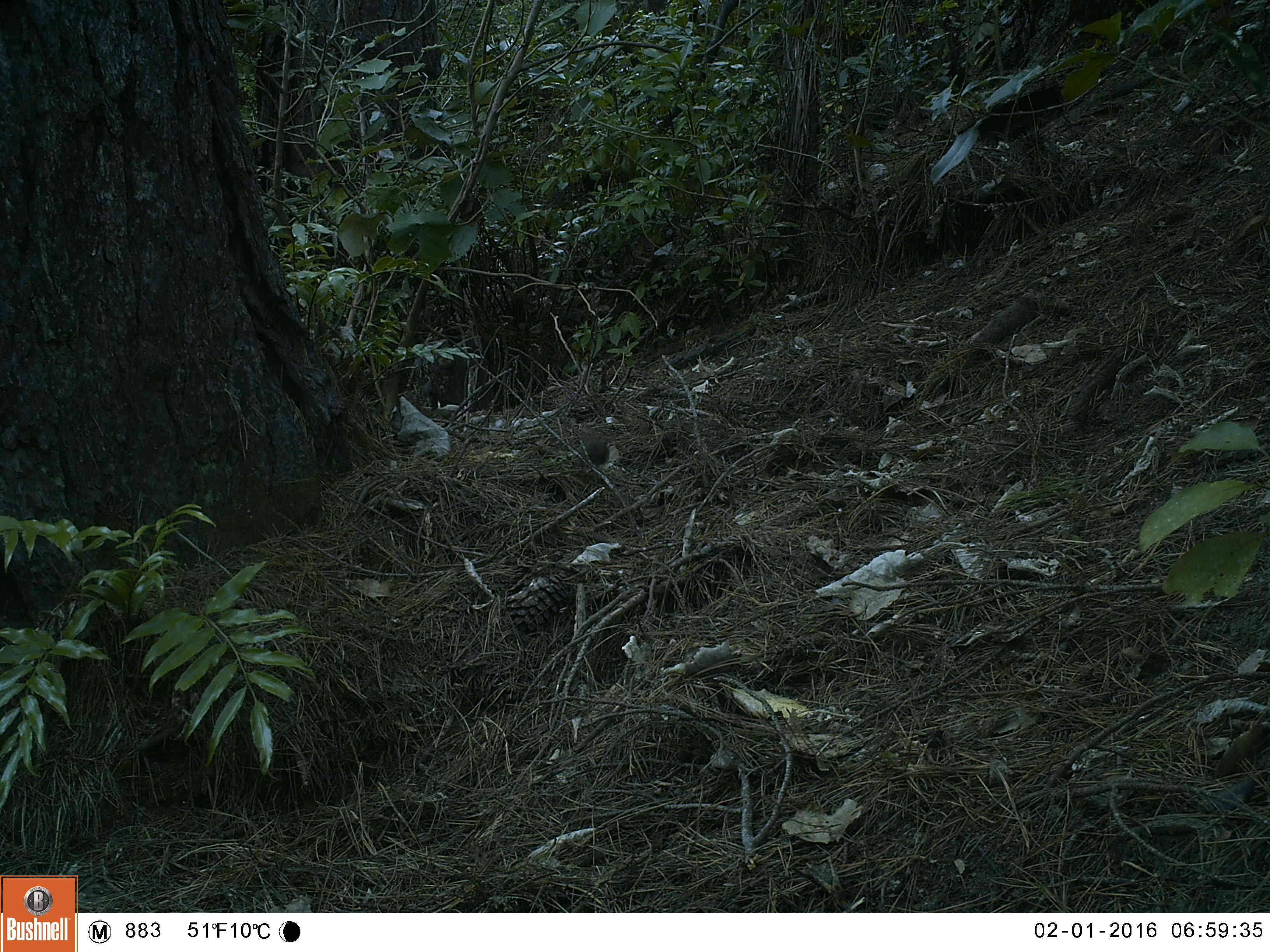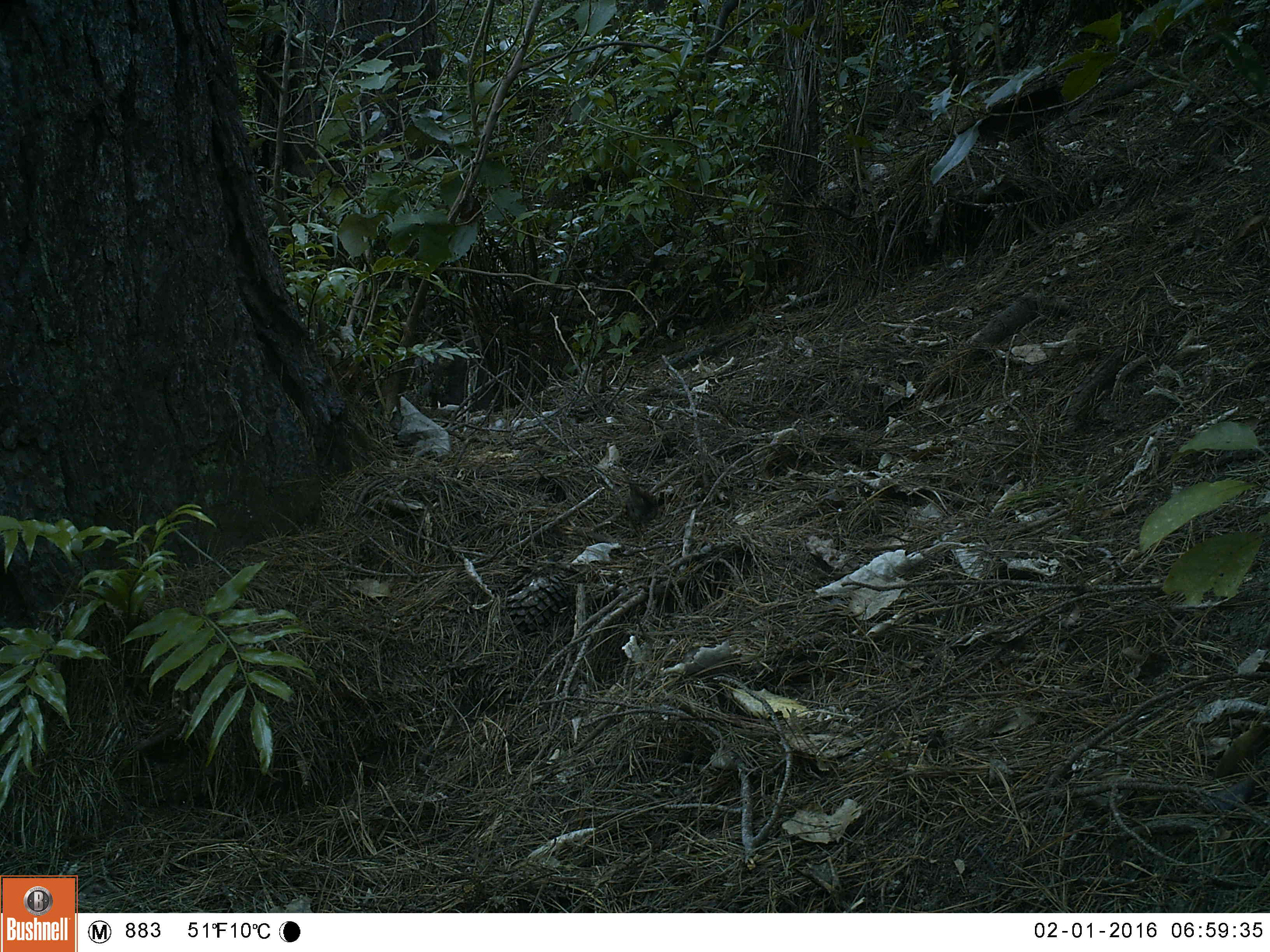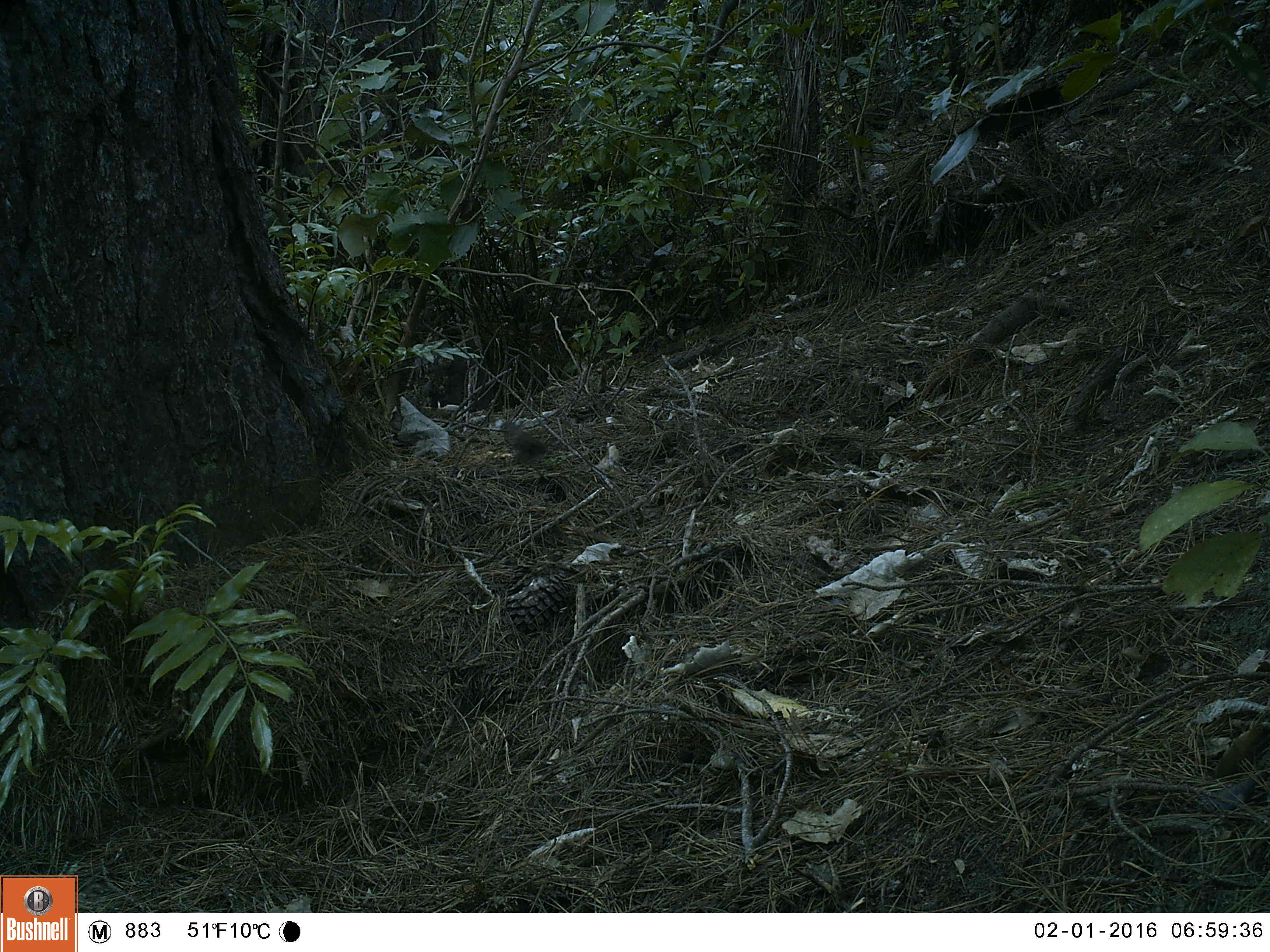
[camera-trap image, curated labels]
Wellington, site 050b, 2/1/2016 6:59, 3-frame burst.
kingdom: Animalia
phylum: Chordata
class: Aves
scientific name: Aves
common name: bird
Bird (Aves).